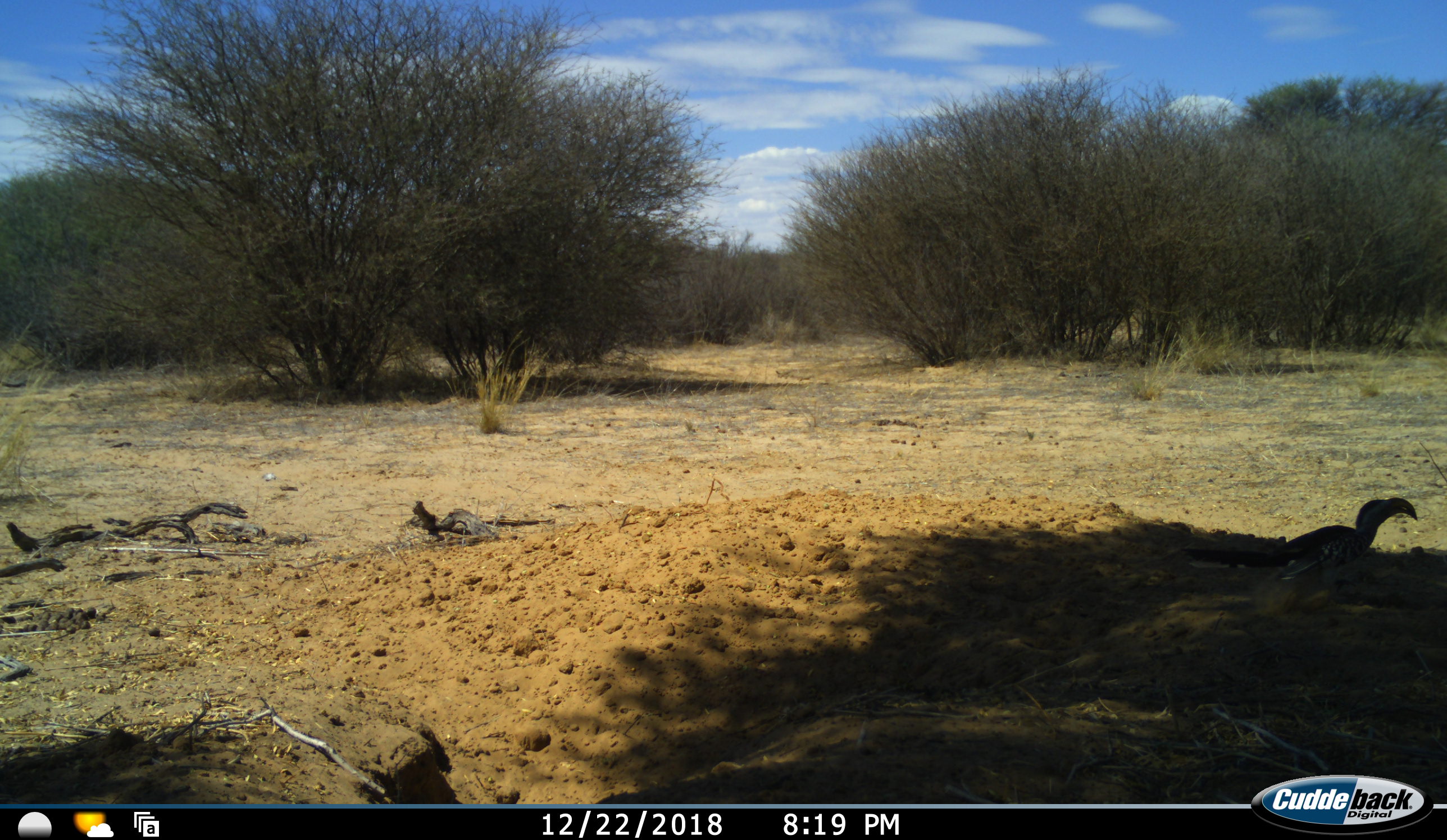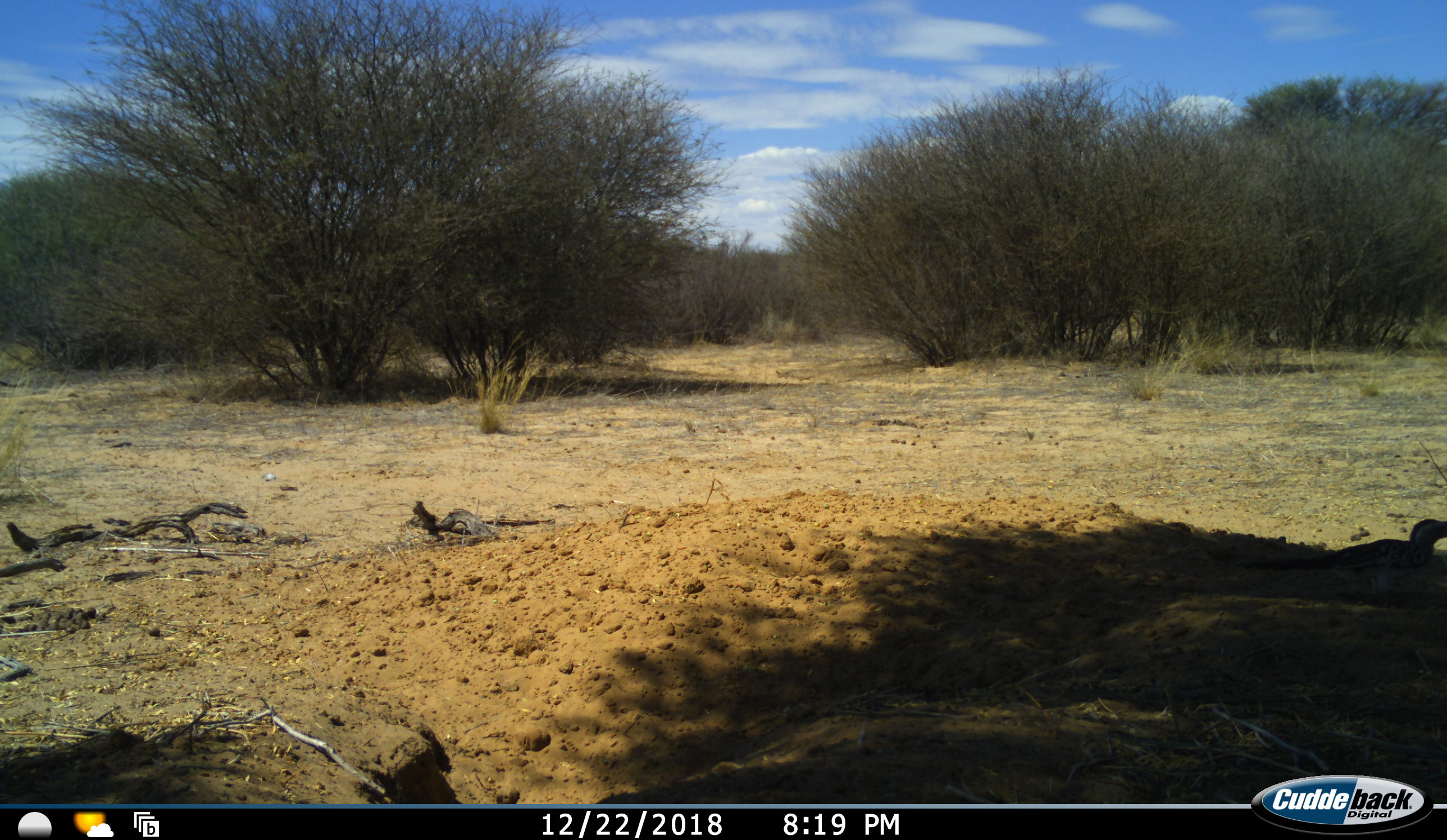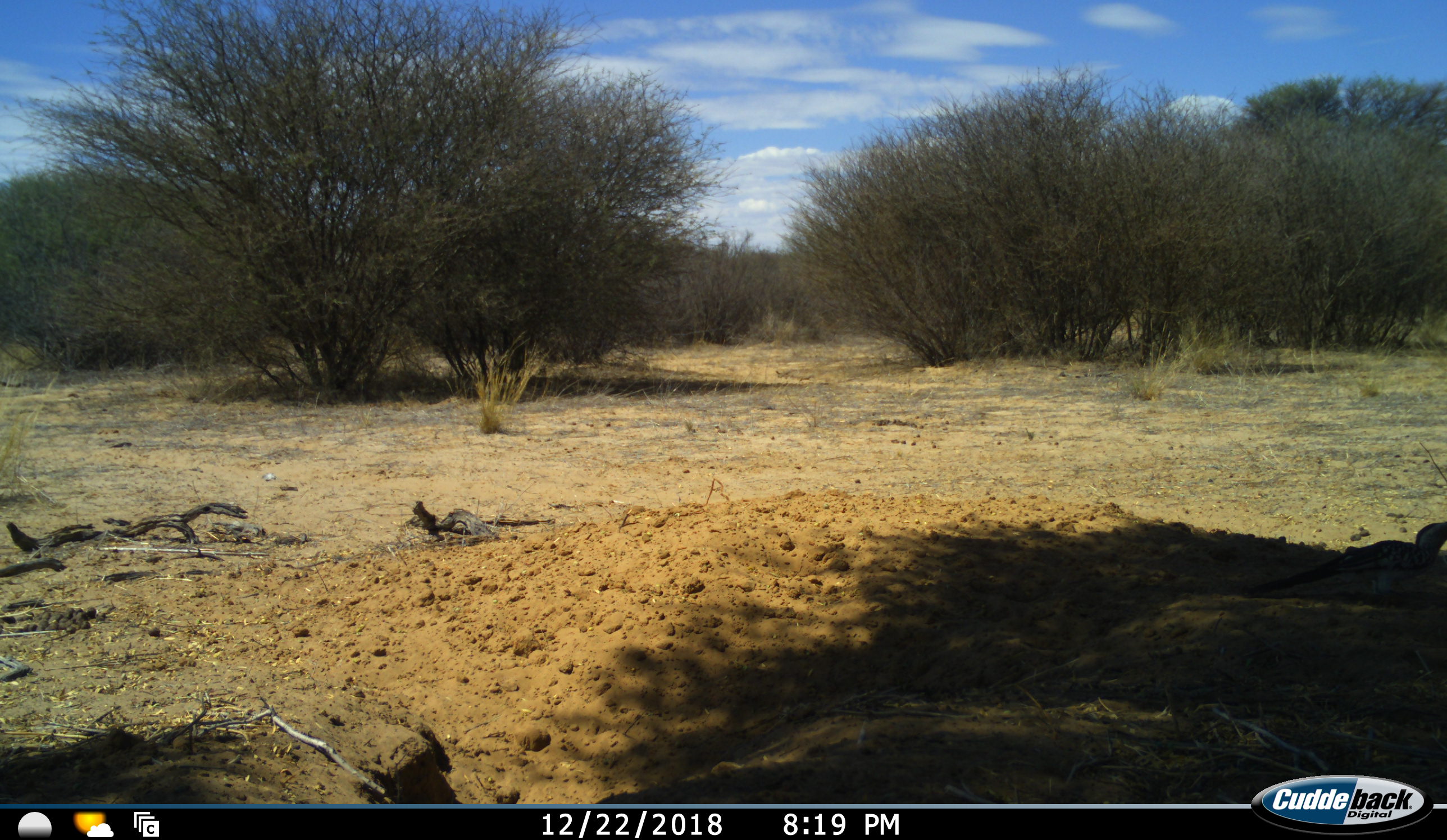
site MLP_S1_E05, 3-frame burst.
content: unidentified animal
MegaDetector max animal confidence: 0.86